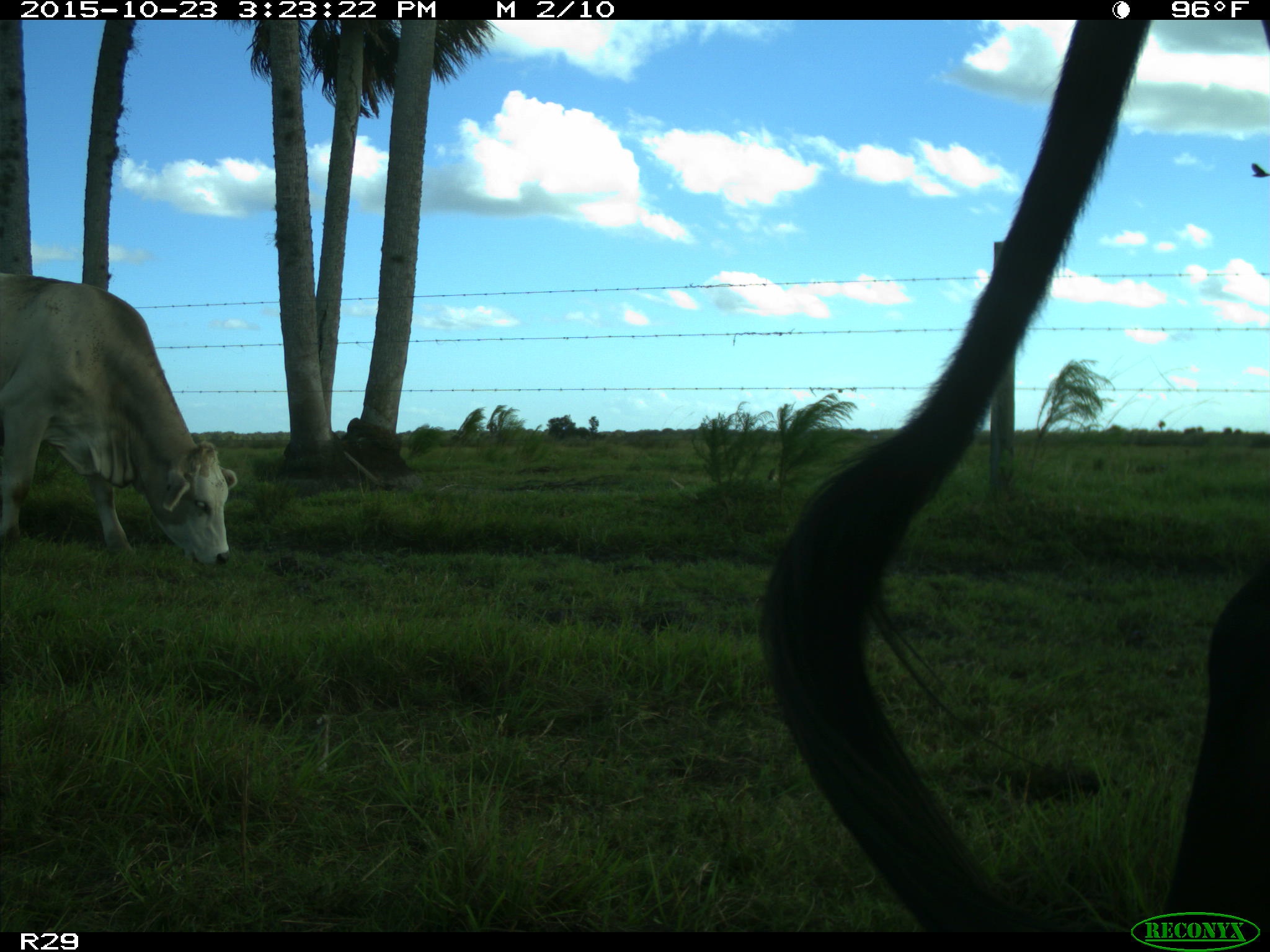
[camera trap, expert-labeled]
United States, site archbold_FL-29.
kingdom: Animalia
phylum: Chordata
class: Mammalia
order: Artiodactyla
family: Bovidae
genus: Bos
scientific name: Bos taurus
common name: domestic cow